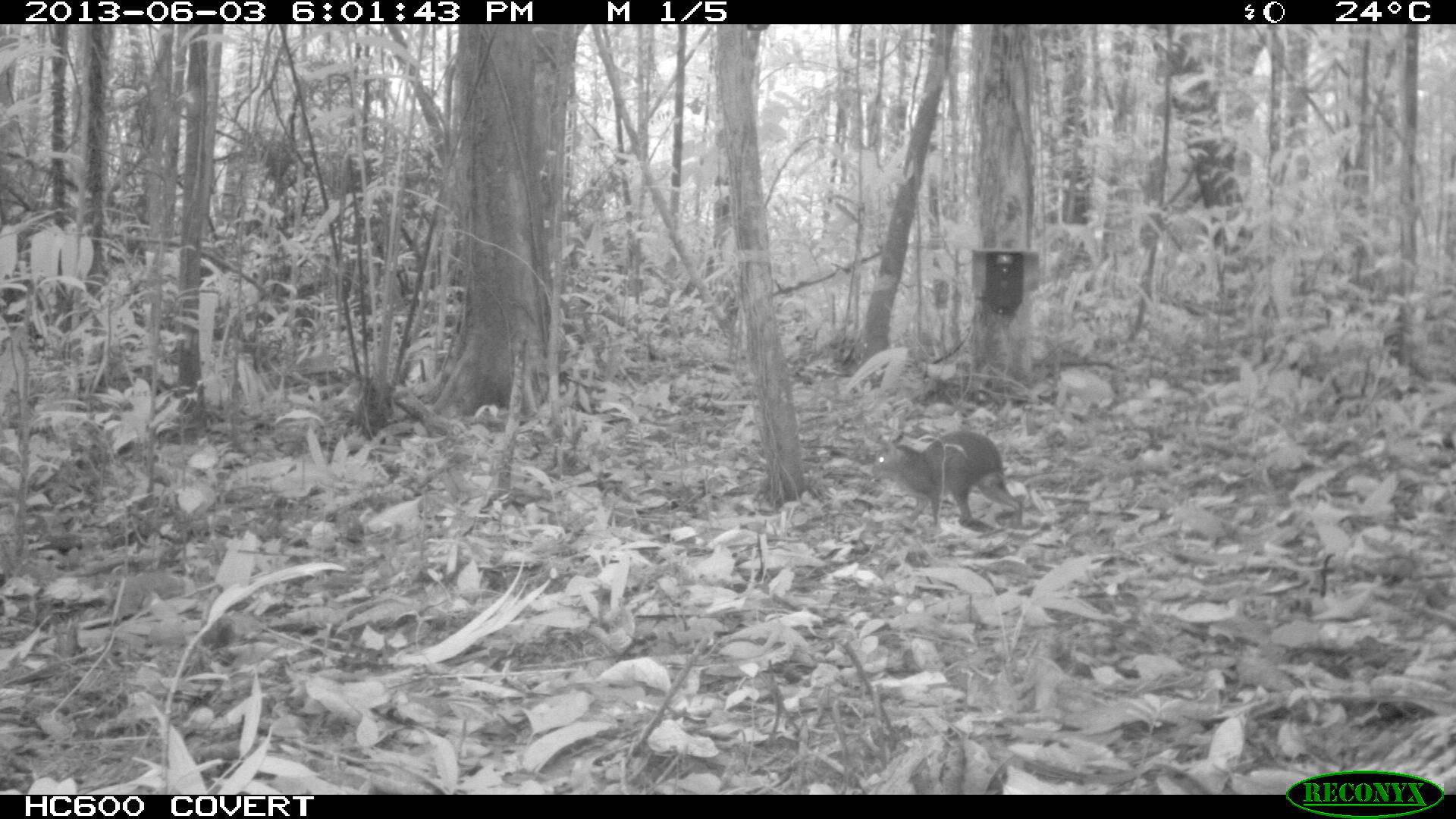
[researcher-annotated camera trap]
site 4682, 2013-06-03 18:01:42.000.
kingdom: Animalia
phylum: Chordata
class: Mammalia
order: Rodentia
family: Dasyproctidae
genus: Myoprocta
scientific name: Myoprocta pratti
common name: green acouchi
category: myoprocta pratii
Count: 1.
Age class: adult.